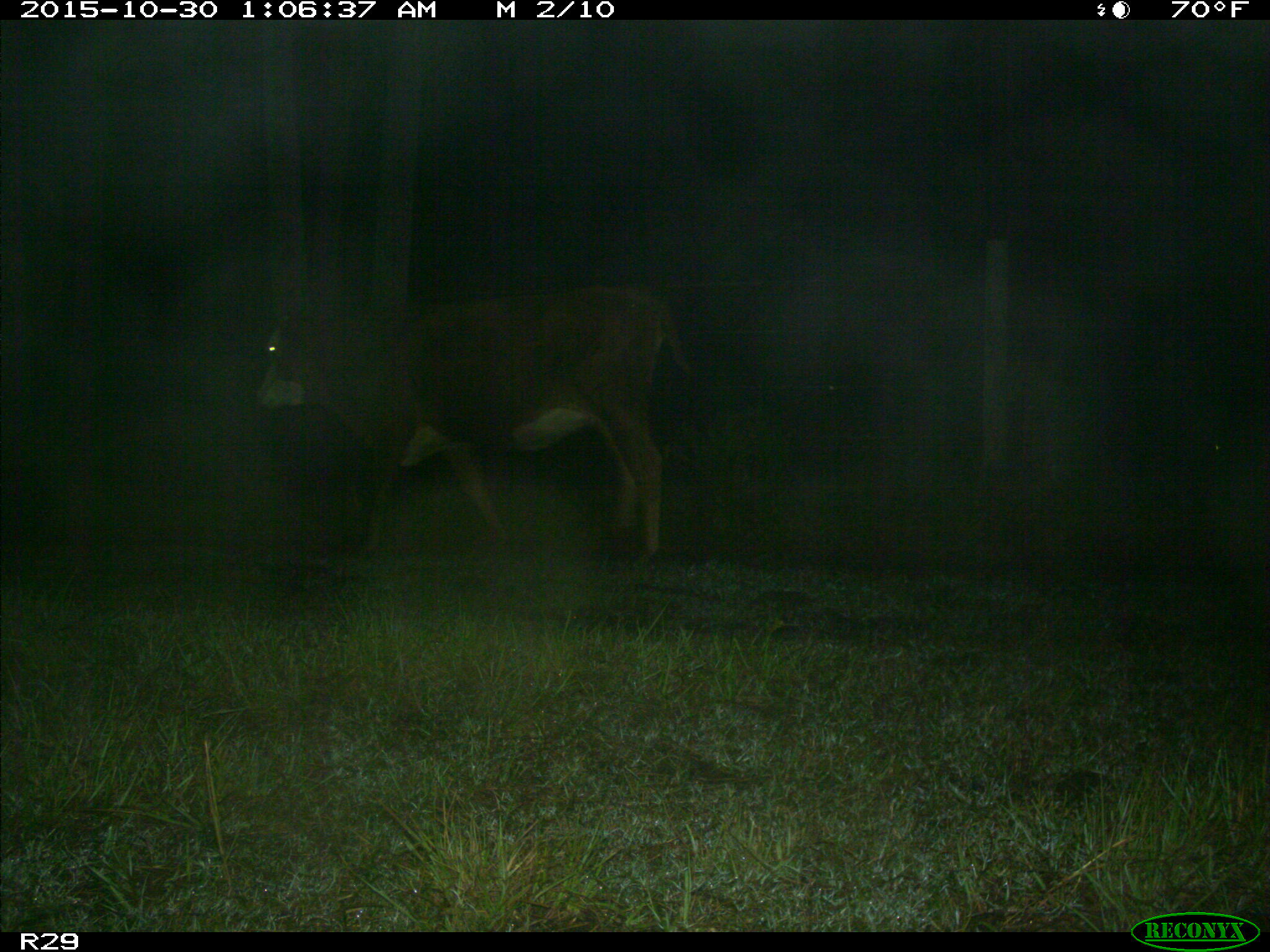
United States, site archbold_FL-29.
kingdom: Animalia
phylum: Chordata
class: Mammalia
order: Artiodactyla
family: Bovidae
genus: Bos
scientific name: Bos taurus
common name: domestic cow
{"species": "Bos taurus (domestic cow)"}